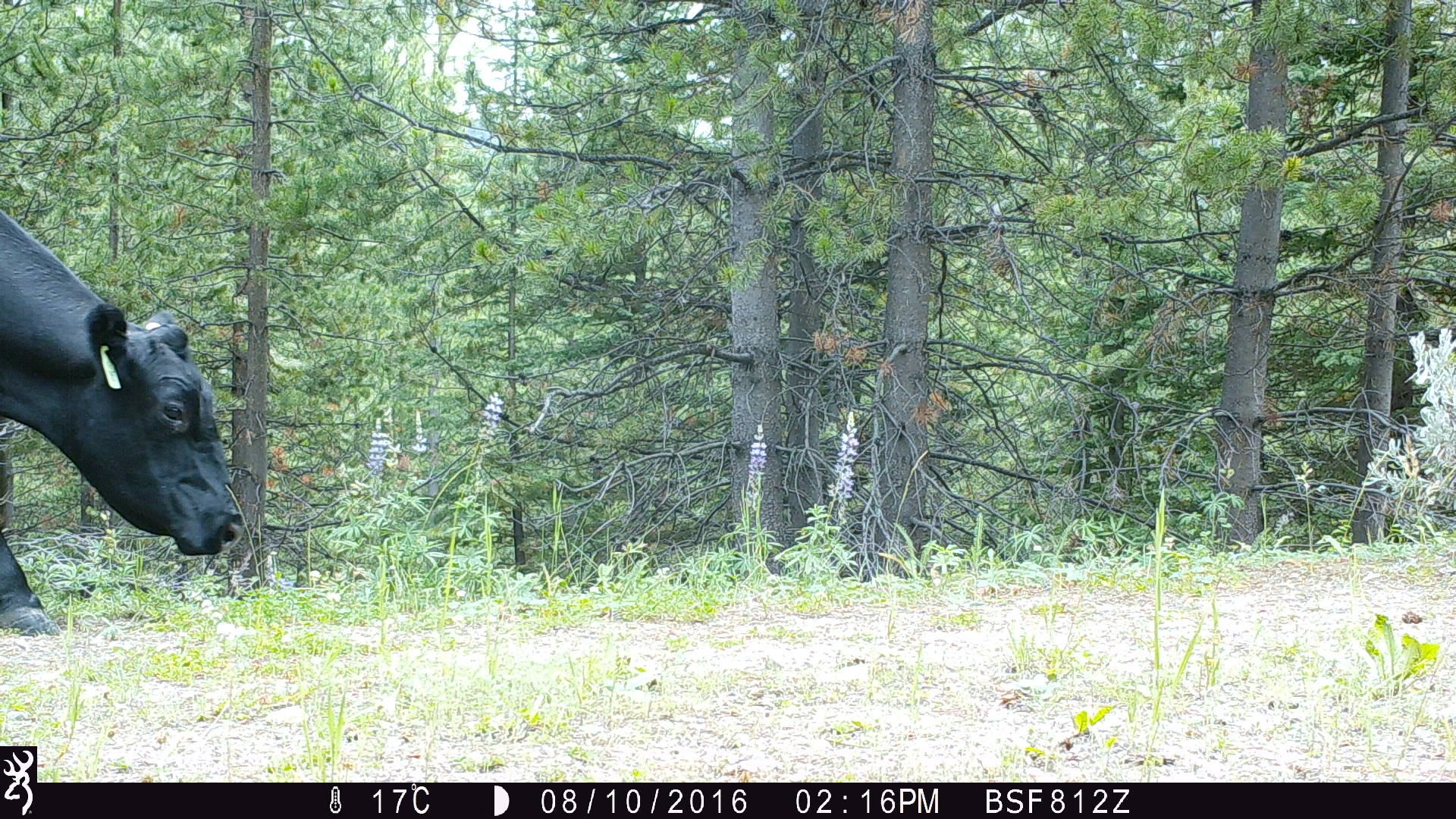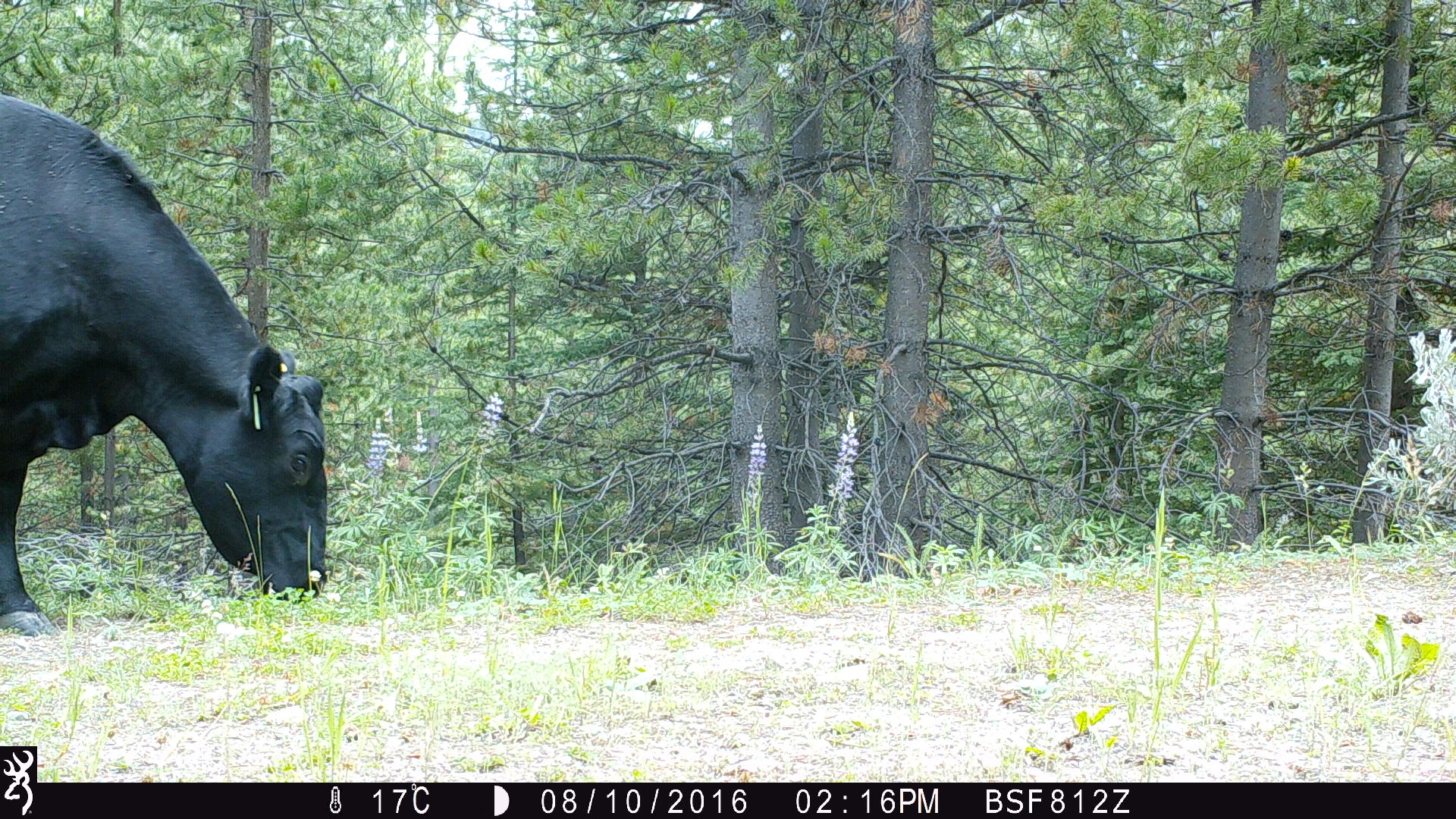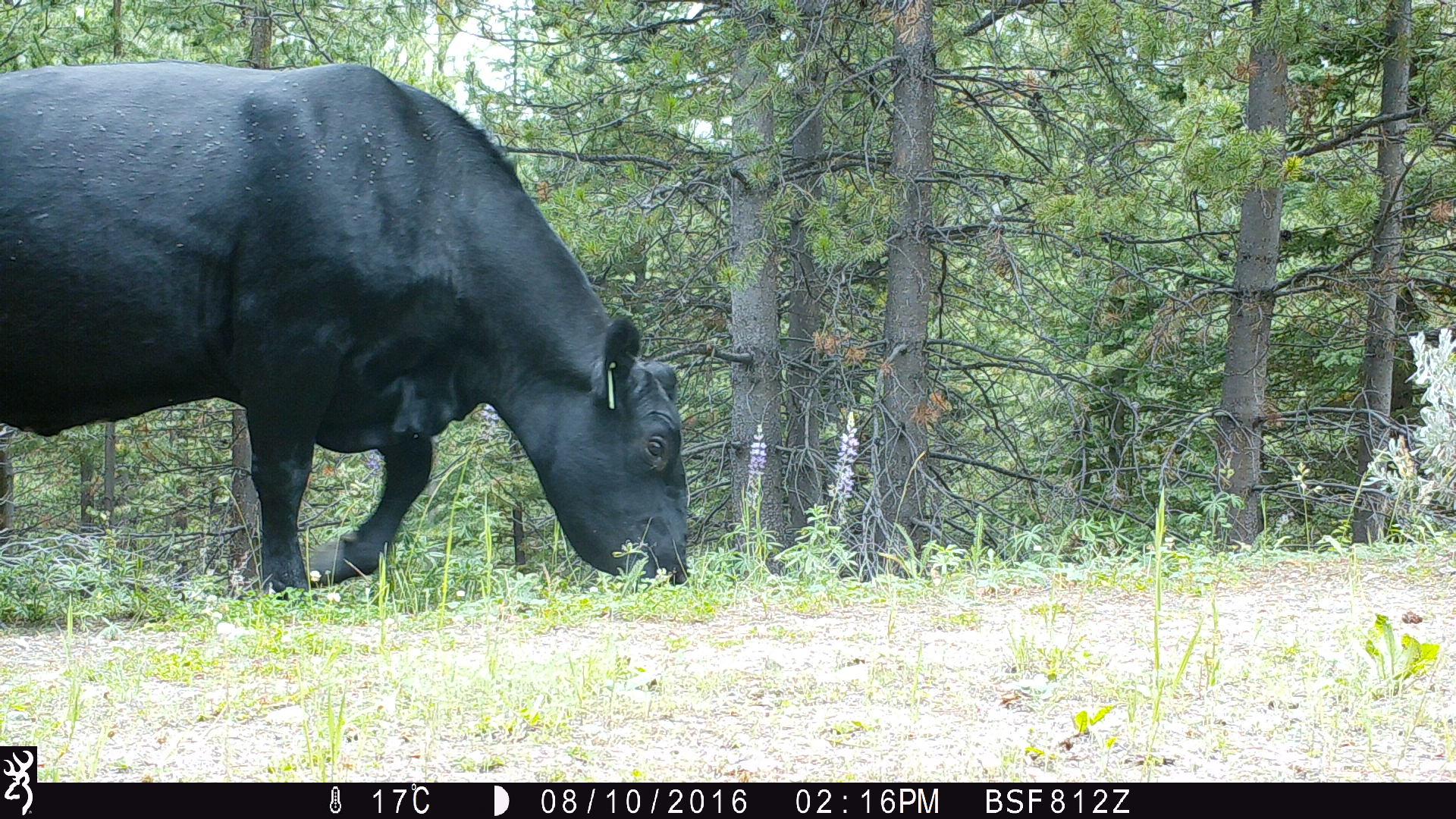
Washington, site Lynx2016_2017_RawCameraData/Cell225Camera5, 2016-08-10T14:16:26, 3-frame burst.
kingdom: Animalia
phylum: Chordata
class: Mammalia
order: Artiodactyla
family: Bovidae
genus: Bos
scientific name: Bos taurus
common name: domestic cattle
Domestic cattle (Bos taurus). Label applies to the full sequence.